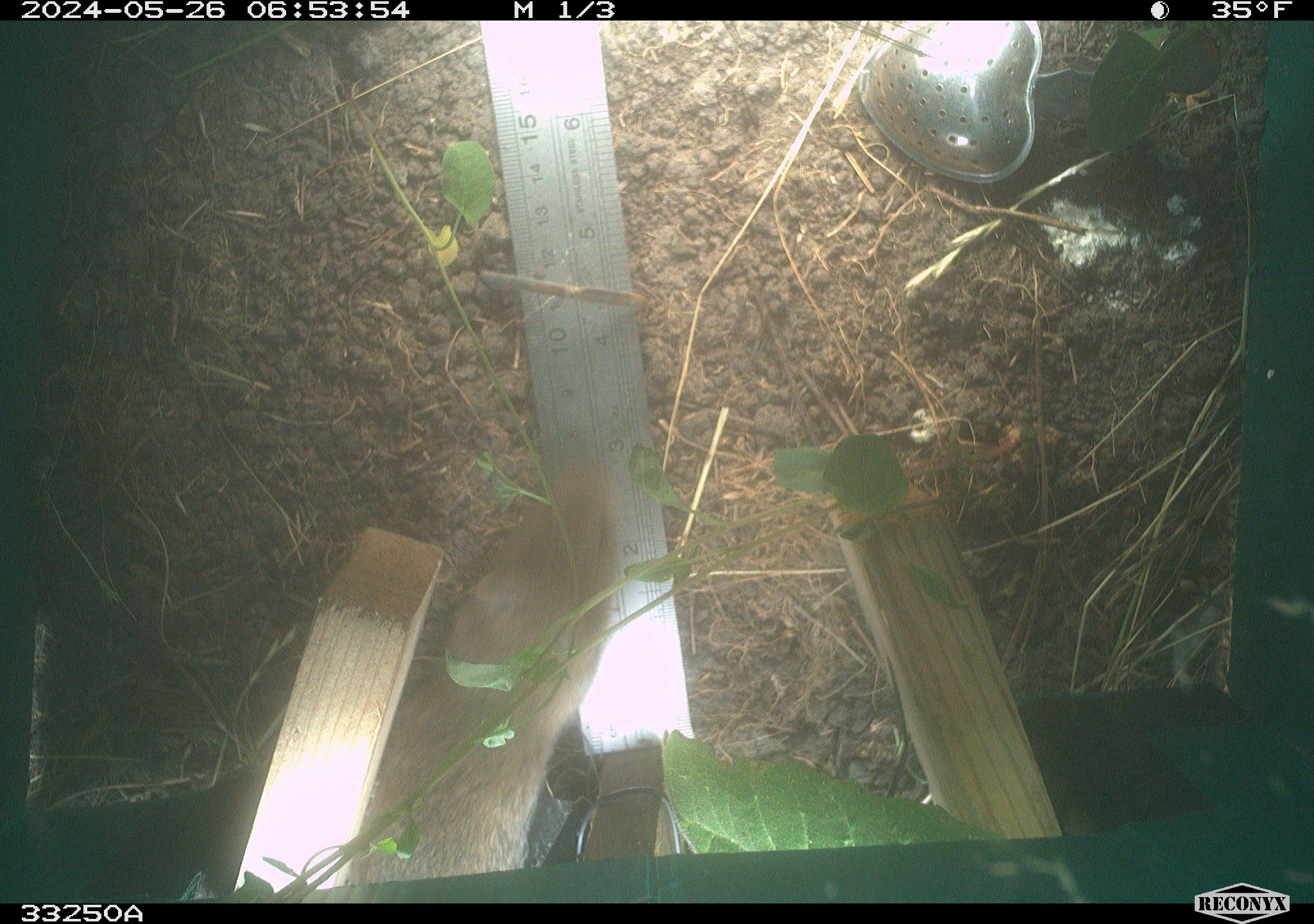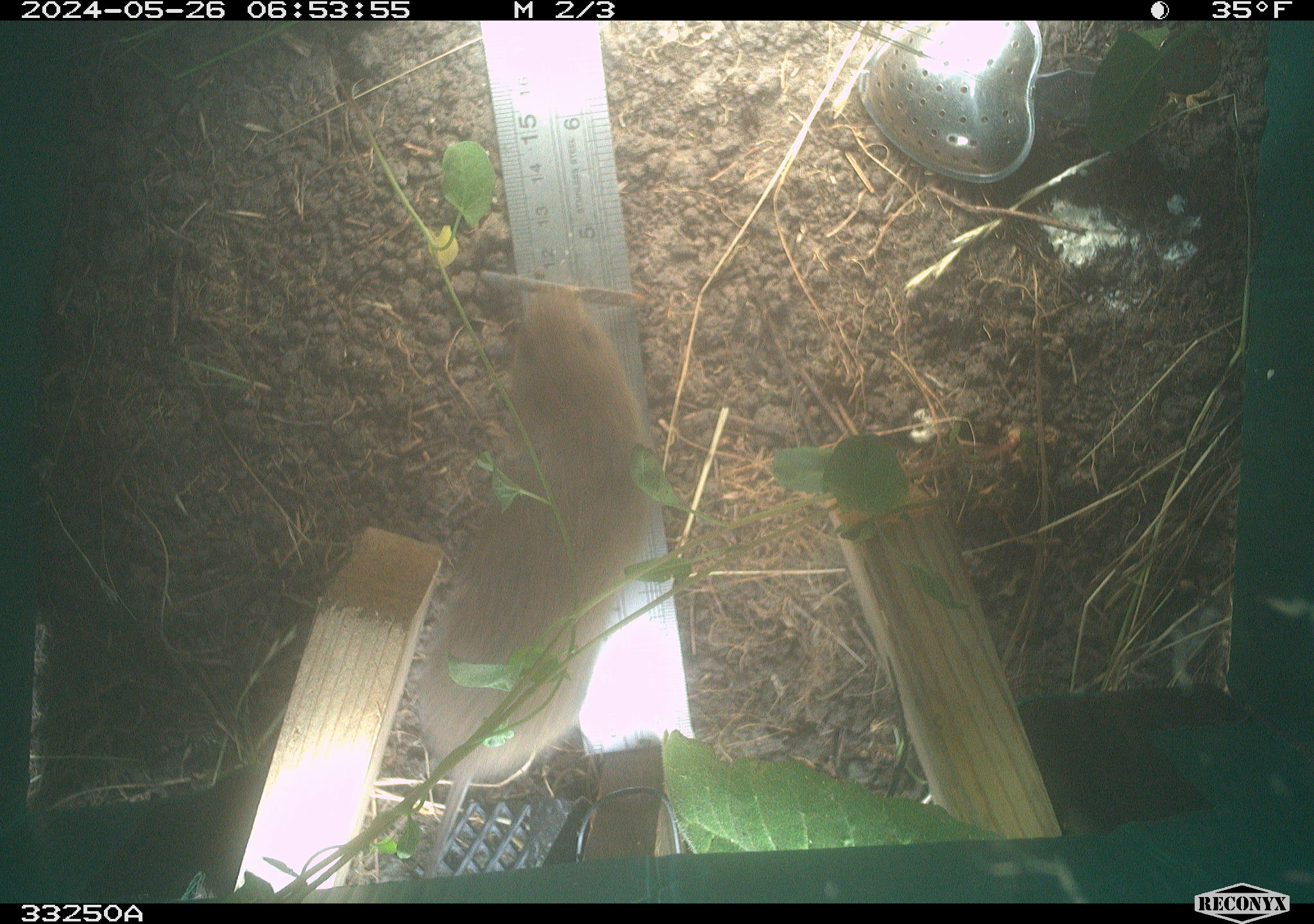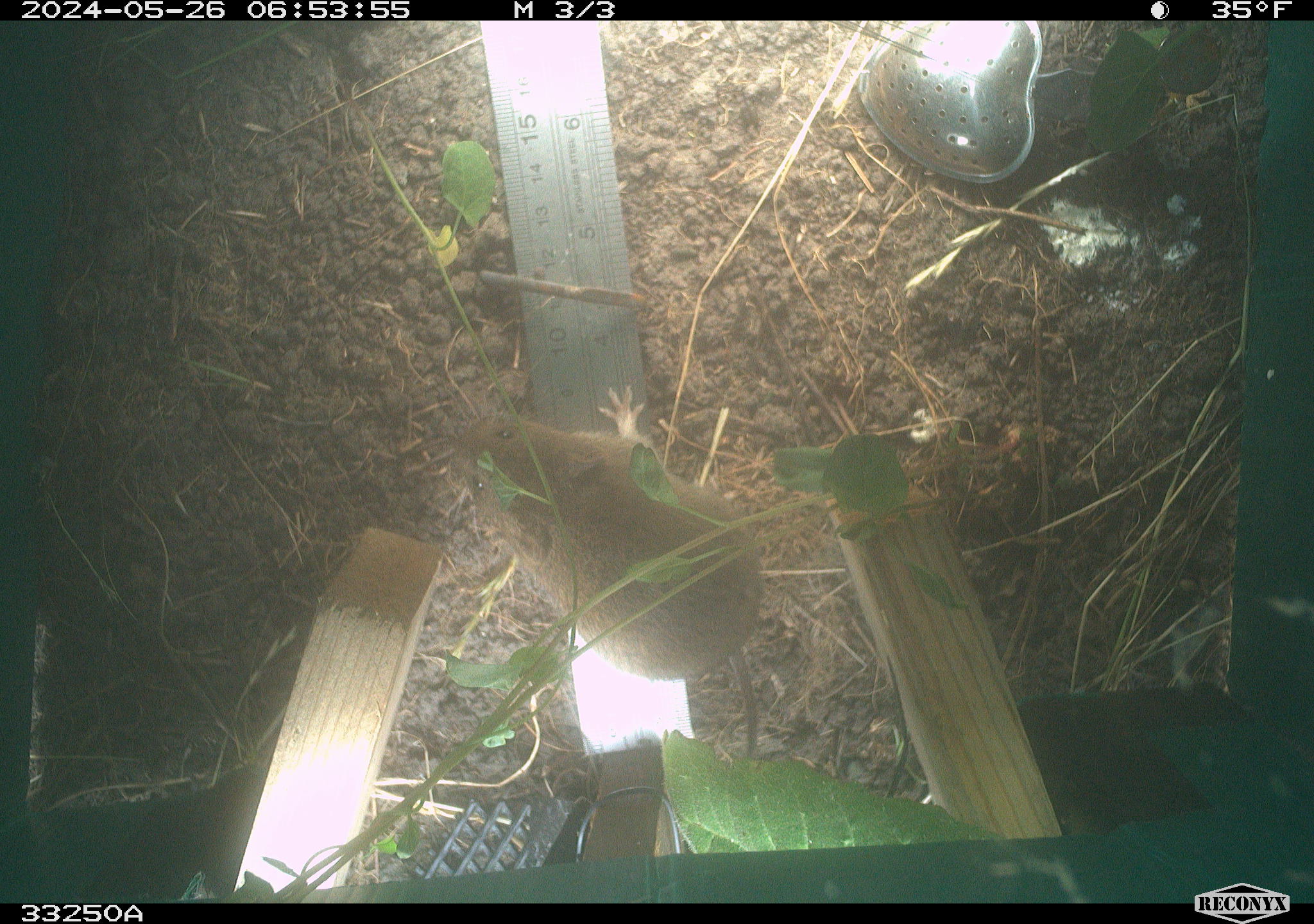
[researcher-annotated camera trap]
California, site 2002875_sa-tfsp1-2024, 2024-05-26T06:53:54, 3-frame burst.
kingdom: Animalia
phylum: Chordata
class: Mammalia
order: Rodentia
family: Cricetidae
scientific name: Arvicolinae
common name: voles, lemmings, and muskrats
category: arvicolinae subfamily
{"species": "arvicolinae subfamily (voles, lemmings, and muskrats) (Arvicolinae)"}